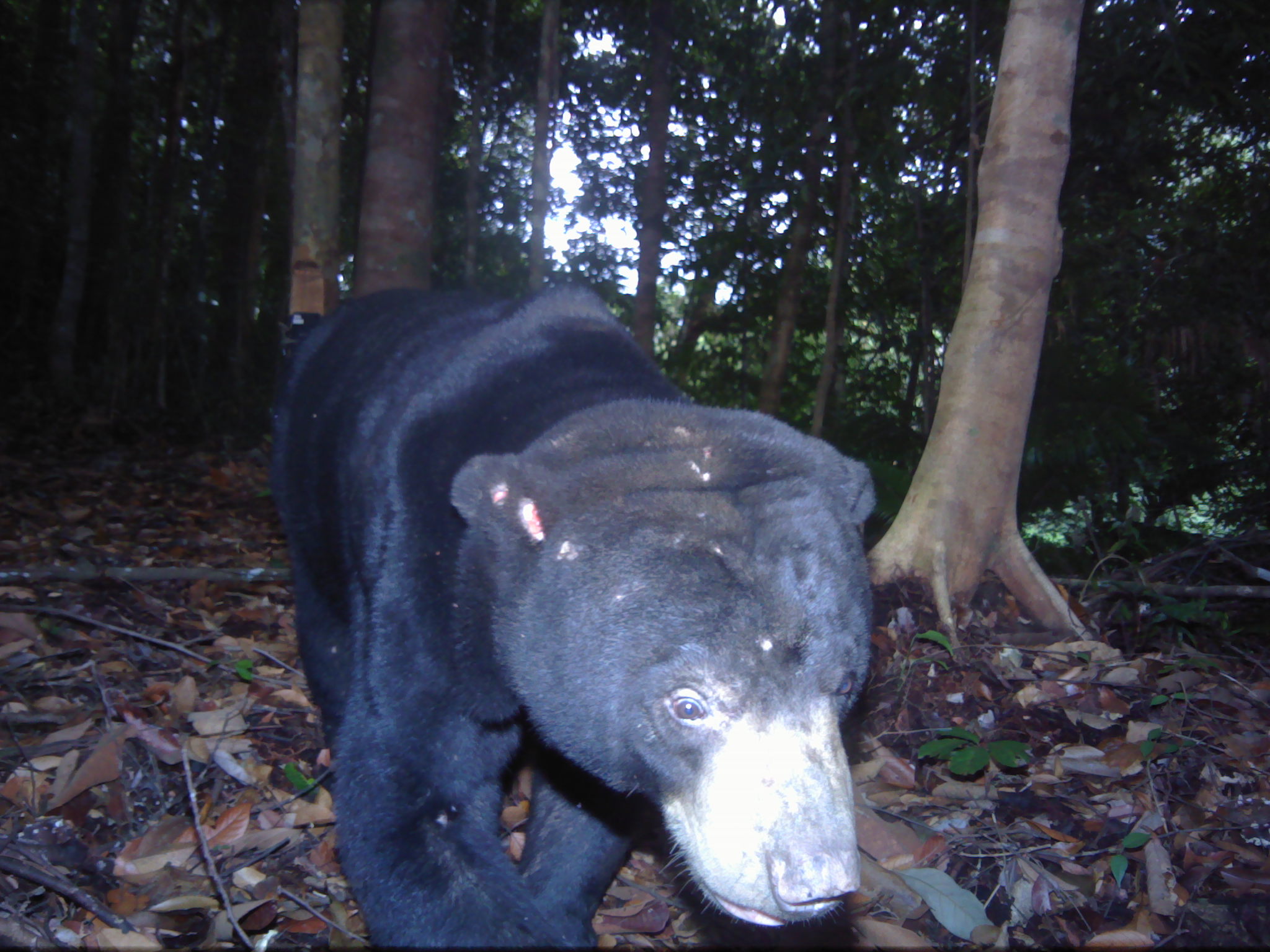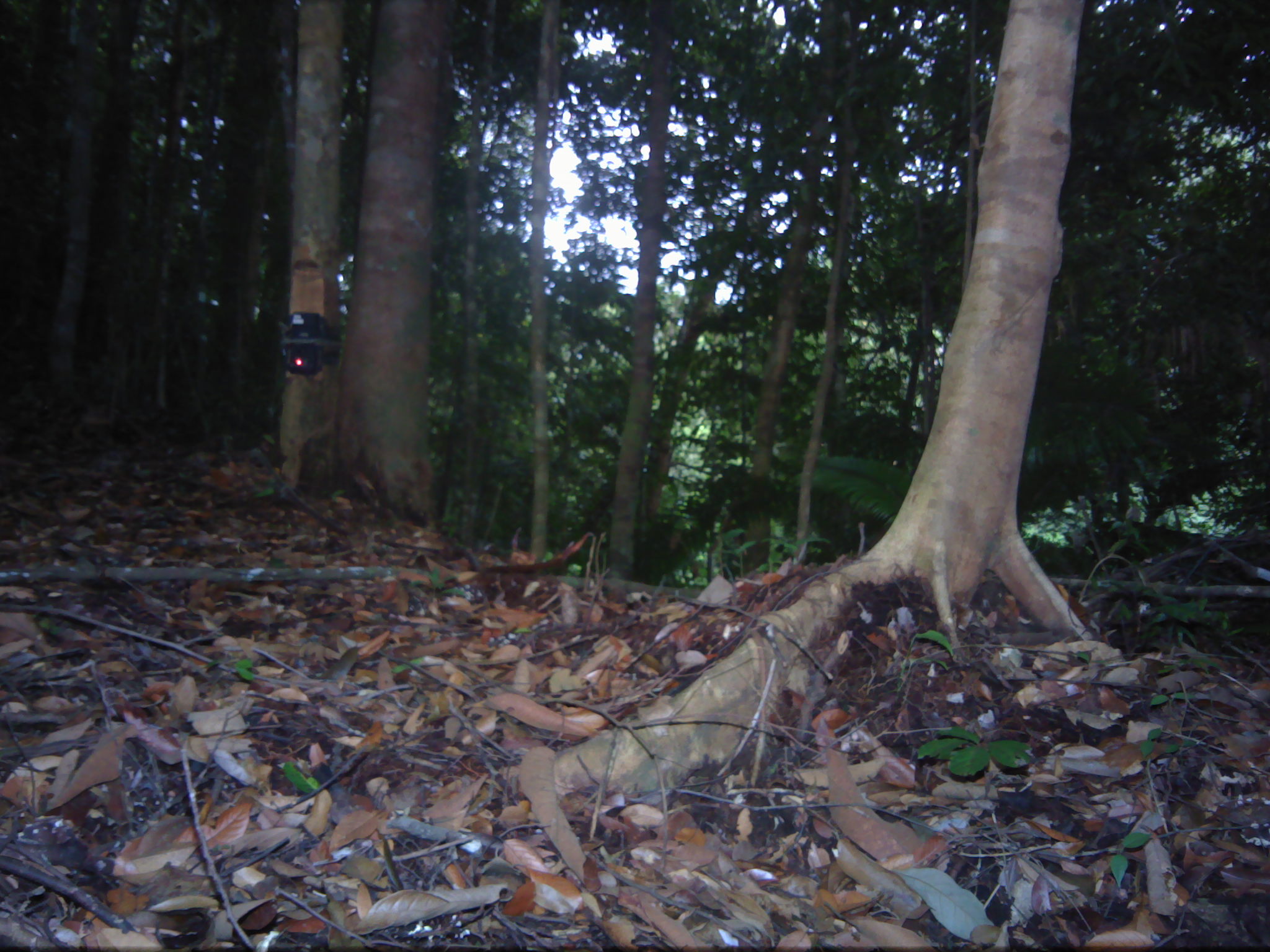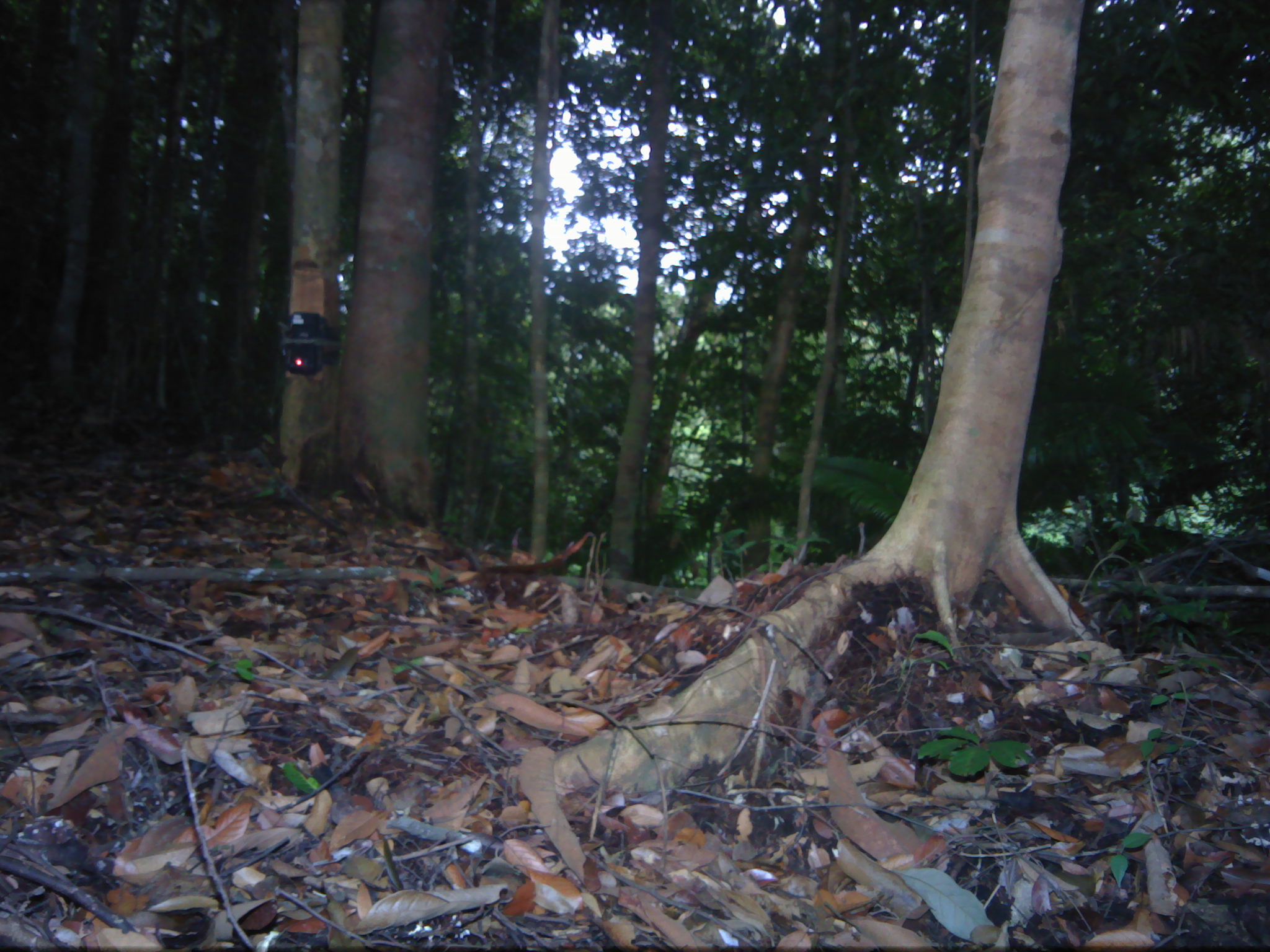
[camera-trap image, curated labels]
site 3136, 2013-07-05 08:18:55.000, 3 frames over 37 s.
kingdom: Animalia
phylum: Chordata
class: Mammalia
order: Carnivora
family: Ursidae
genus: Helarctos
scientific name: Helarctos malayanus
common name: sun bear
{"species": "Helarctos malayanus (sun bear)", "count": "1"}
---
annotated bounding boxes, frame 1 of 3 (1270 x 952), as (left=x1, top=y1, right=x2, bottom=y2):
helarctos malayanus: (left=272, top=280, right=878, bottom=949)